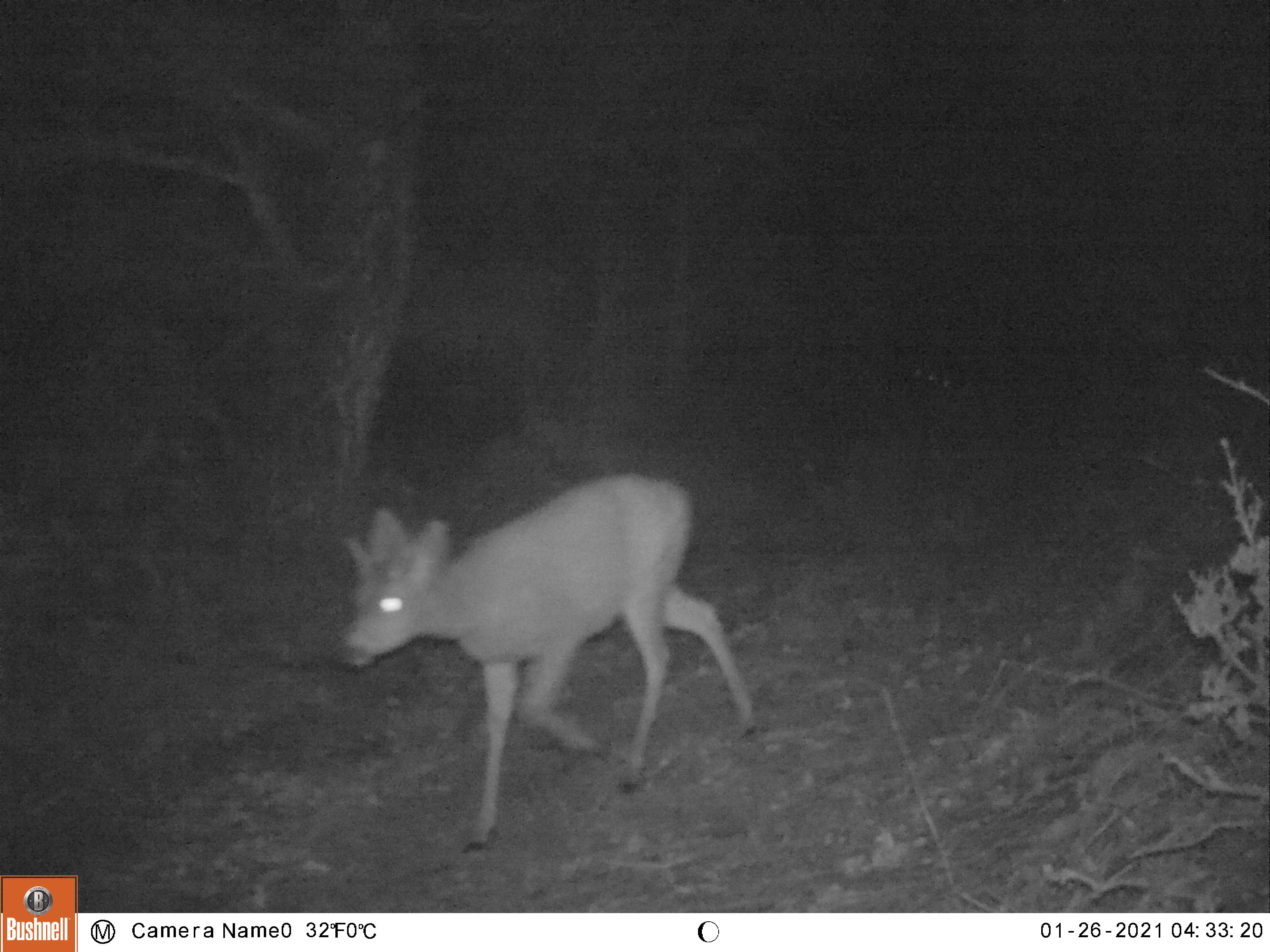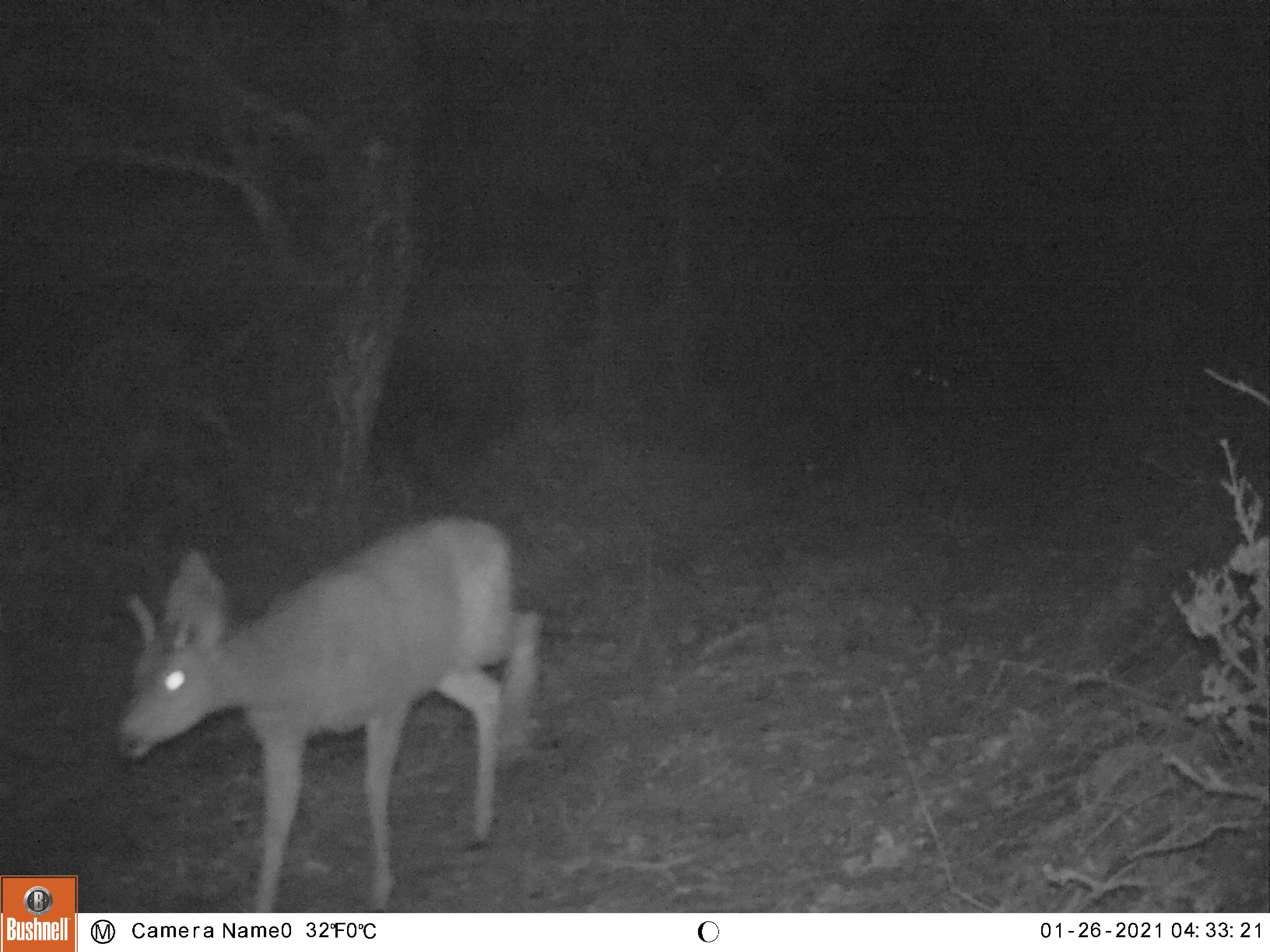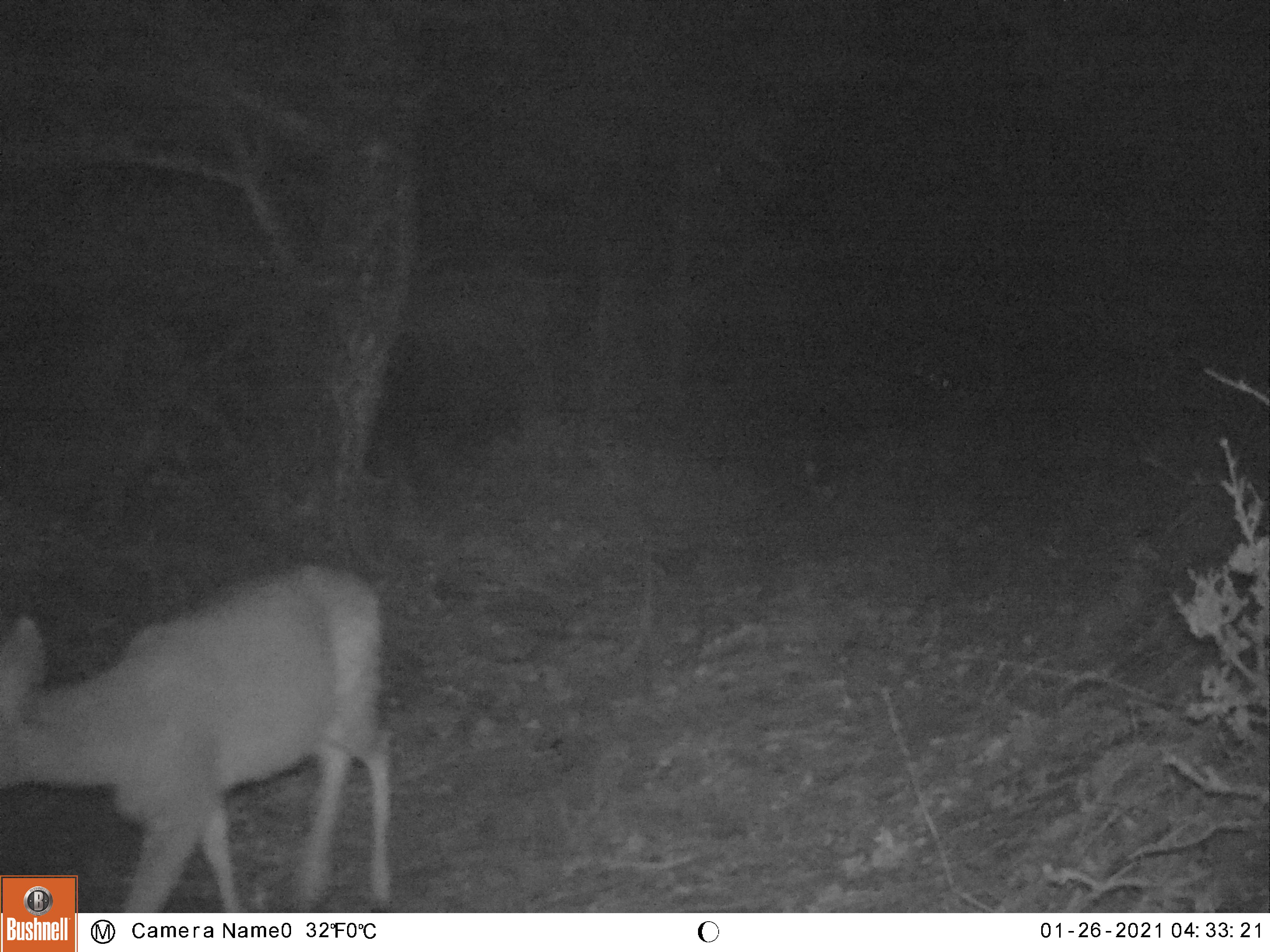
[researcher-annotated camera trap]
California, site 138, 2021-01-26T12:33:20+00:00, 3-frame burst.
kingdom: Animalia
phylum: Chordata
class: Mammalia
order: Artiodactyla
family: Cervidae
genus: Odocoileus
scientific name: Odocoileus hemionus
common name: mule deer